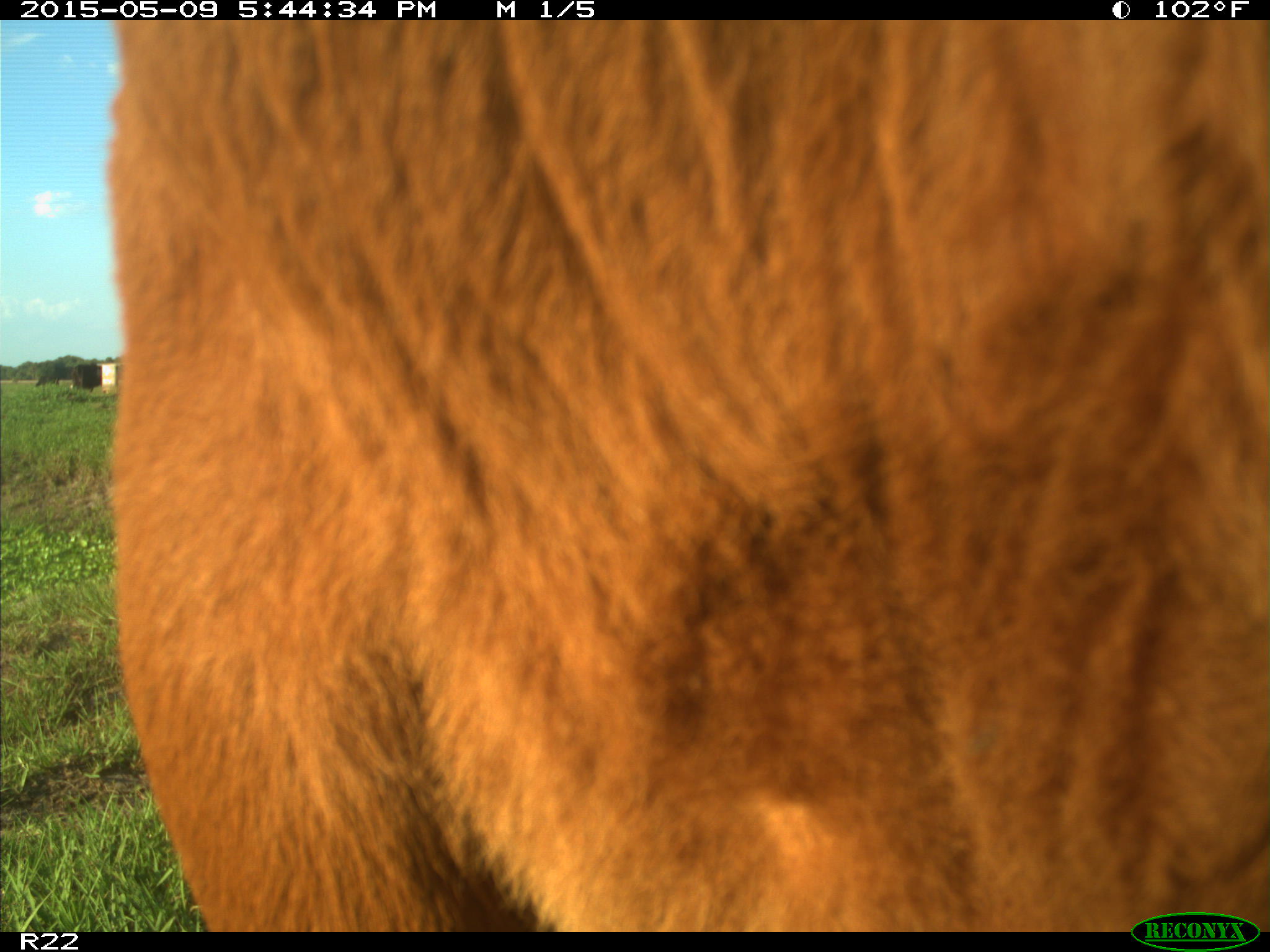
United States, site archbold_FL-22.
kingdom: Animalia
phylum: Chordata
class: Mammalia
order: Artiodactyla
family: Bovidae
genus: Bos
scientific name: Bos taurus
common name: domestic cow